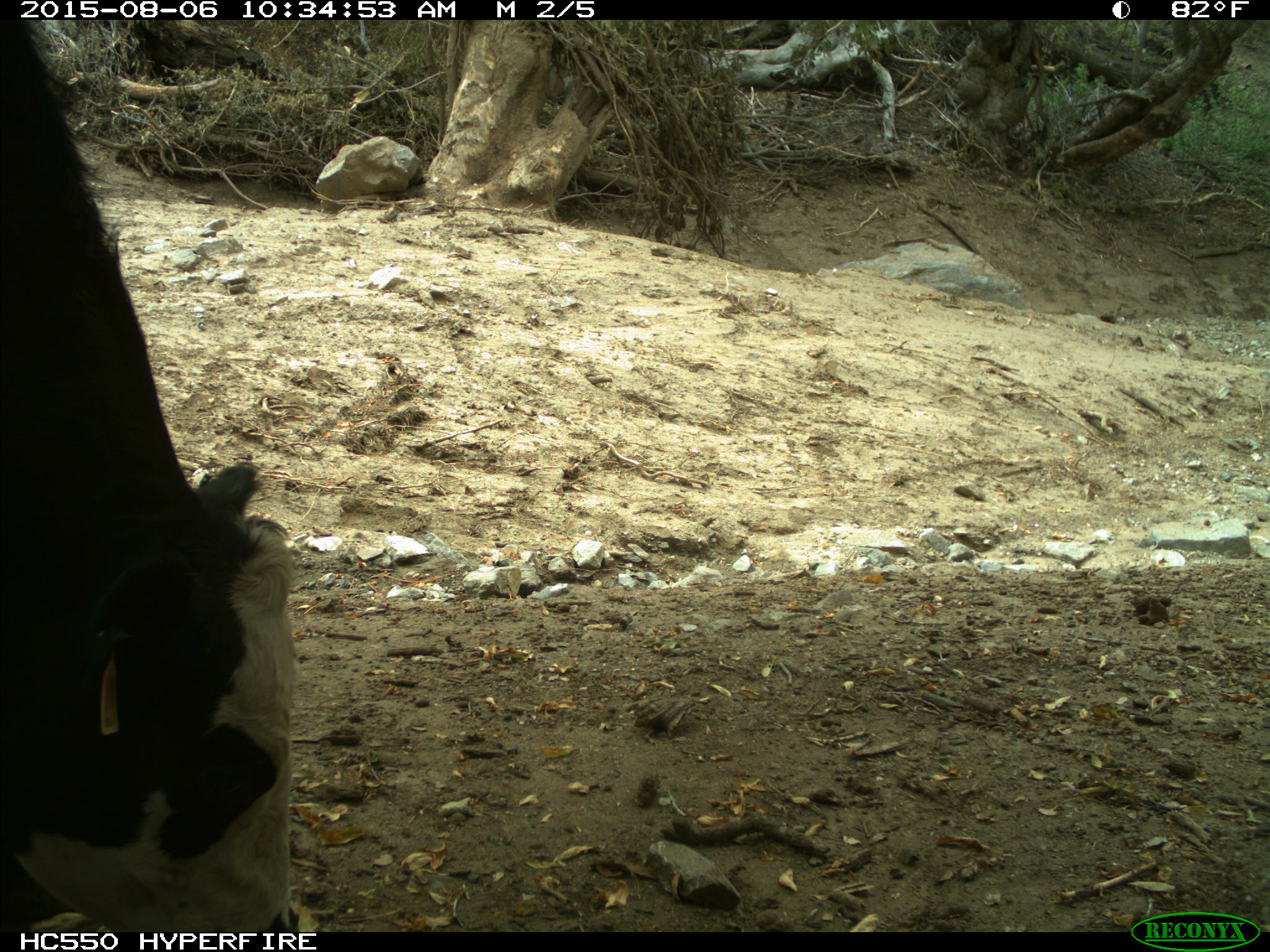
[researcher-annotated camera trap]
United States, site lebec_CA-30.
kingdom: Animalia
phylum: Chordata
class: Mammalia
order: Artiodactyla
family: Bovidae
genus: Bos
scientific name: Bos taurus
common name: domestic cow